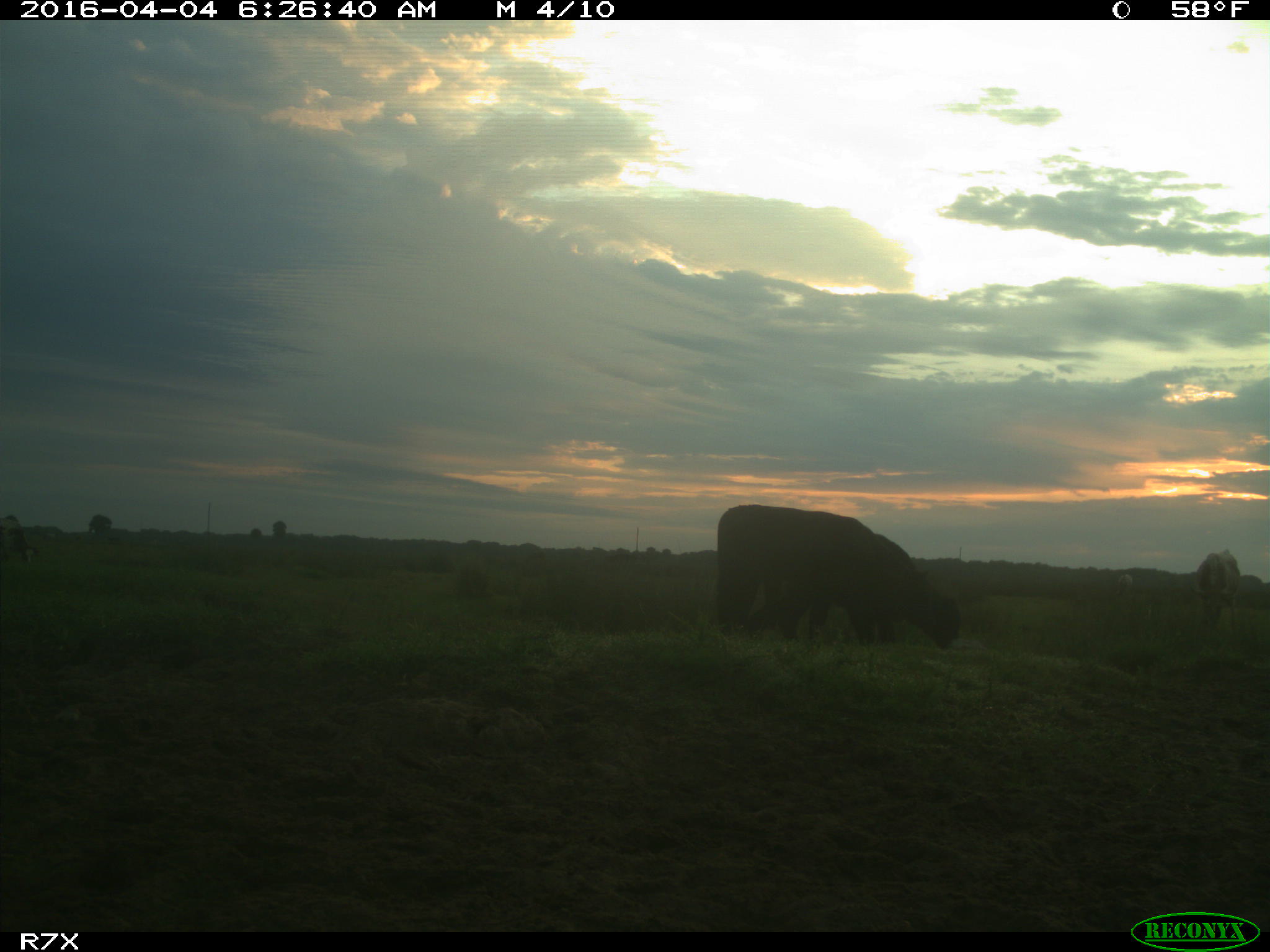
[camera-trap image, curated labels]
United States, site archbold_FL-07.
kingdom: Animalia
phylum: Chordata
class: Mammalia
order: Artiodactyla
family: Bovidae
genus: Bos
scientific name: Bos taurus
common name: domestic cow